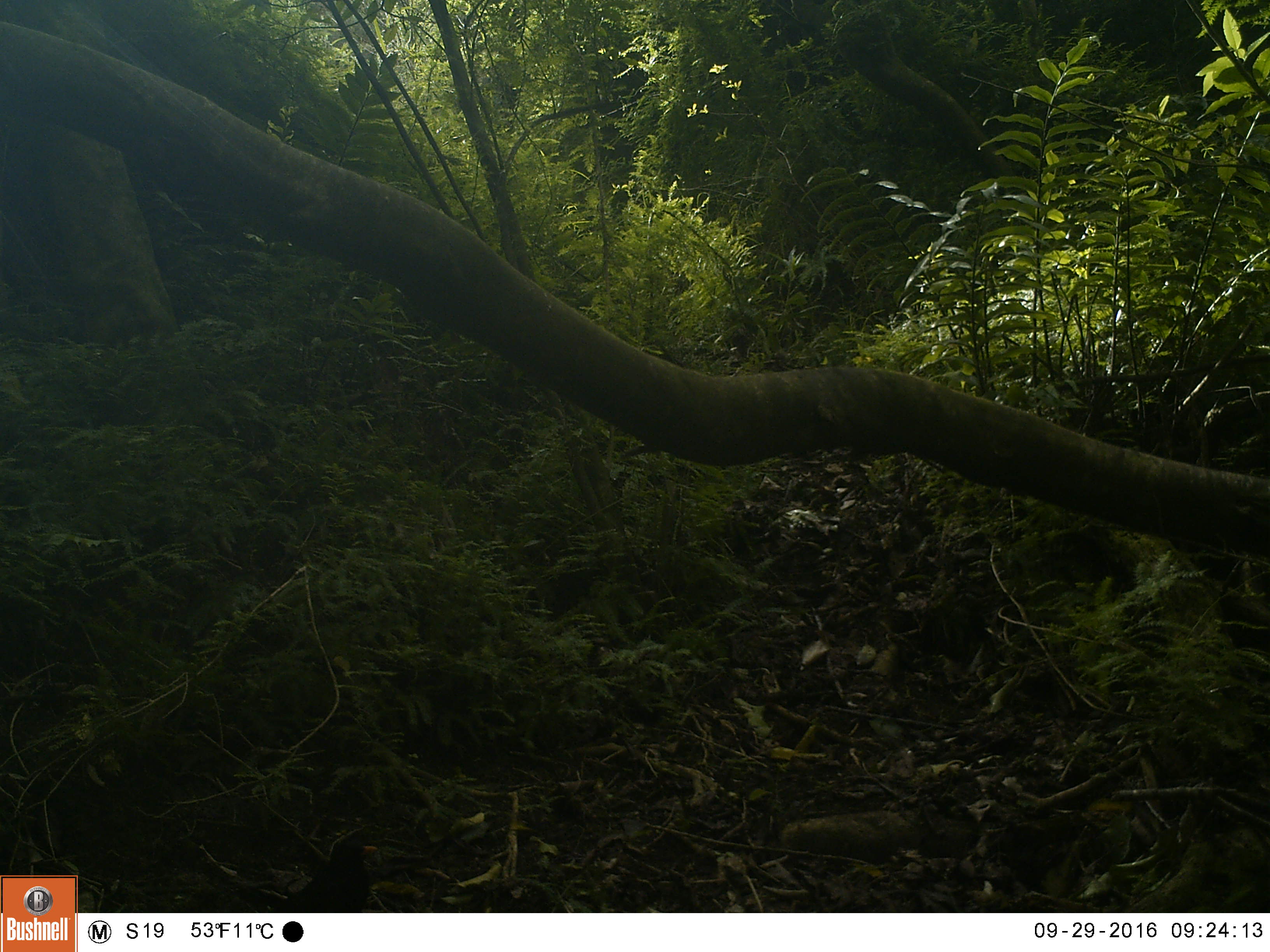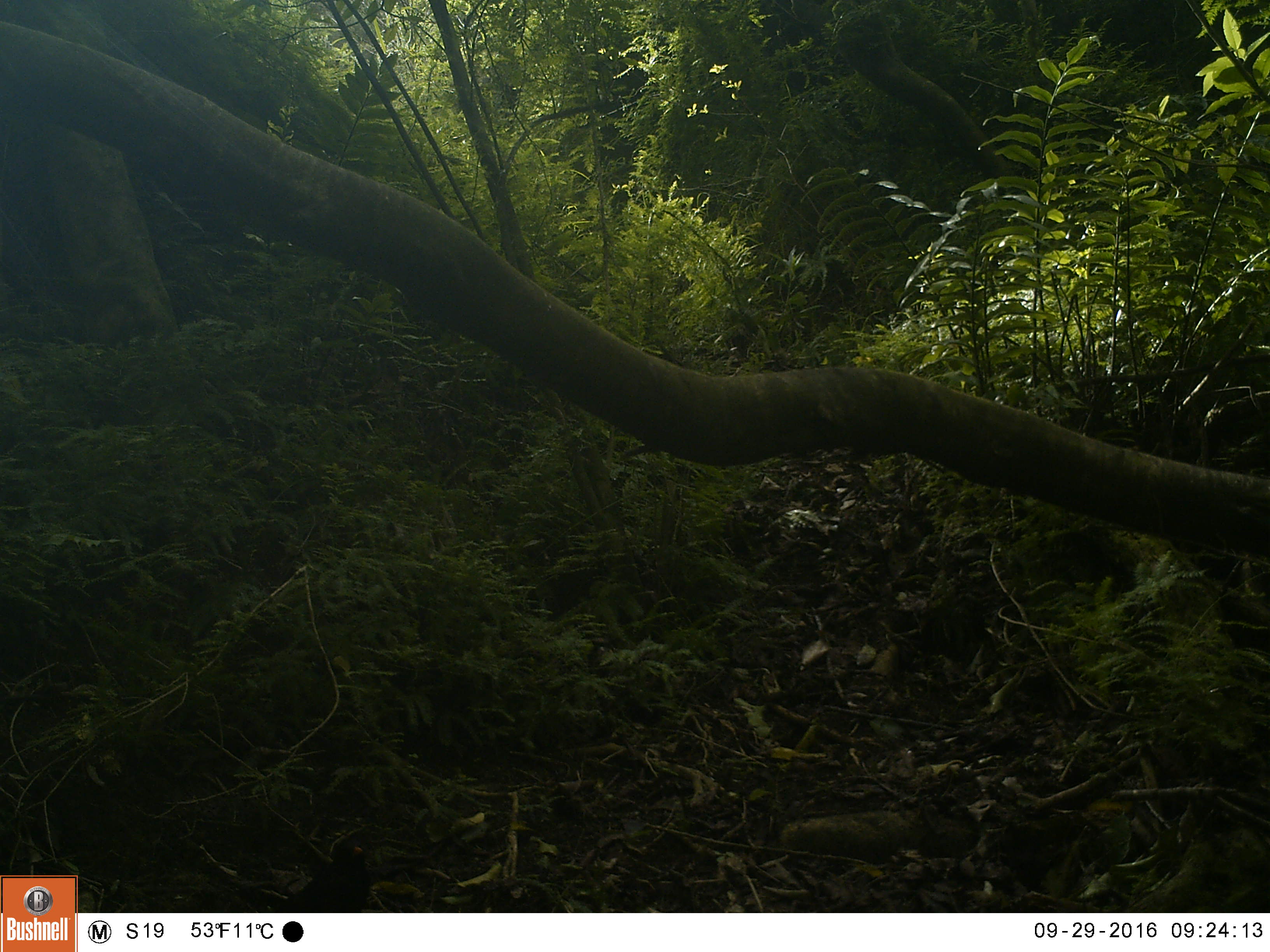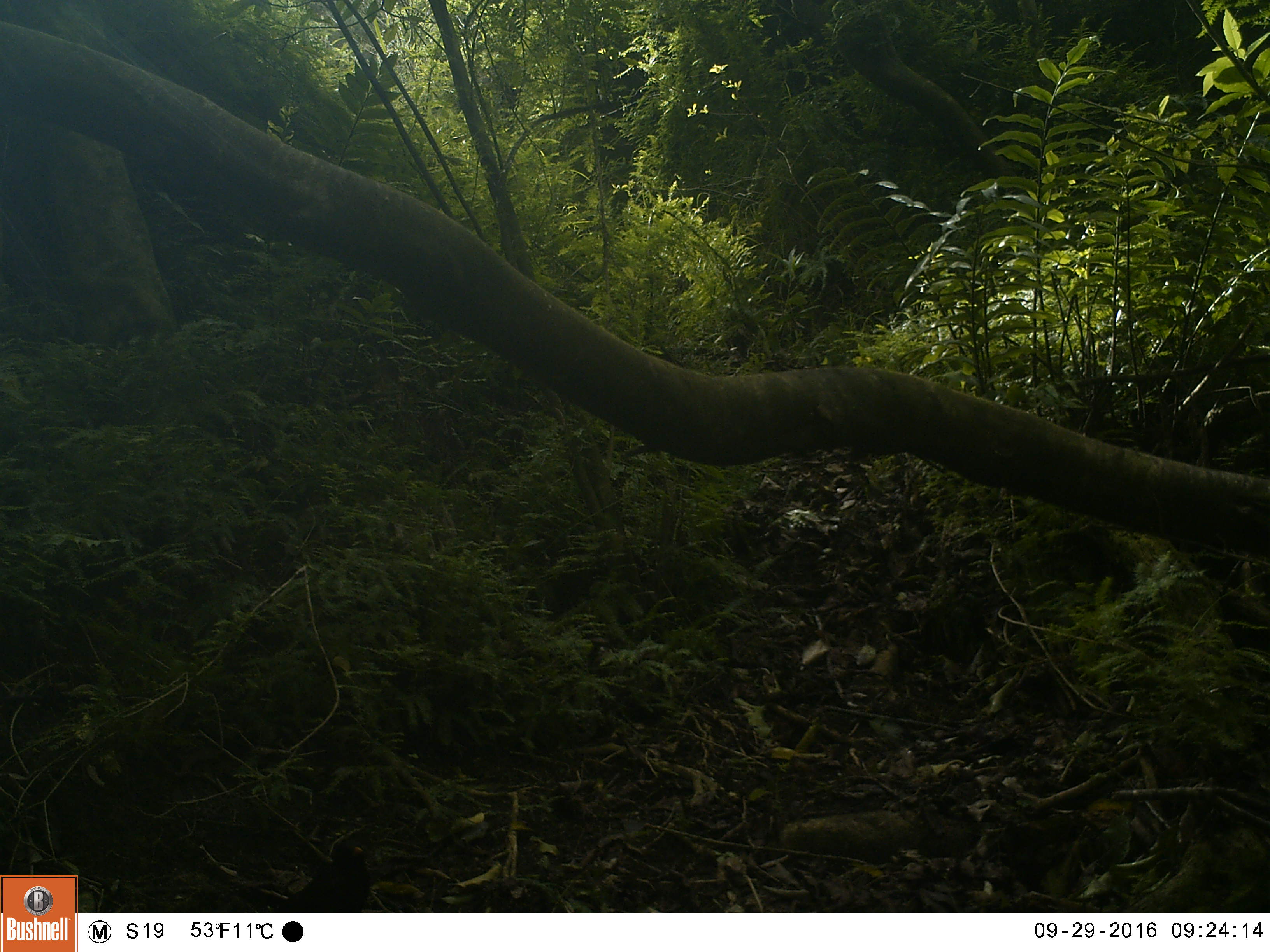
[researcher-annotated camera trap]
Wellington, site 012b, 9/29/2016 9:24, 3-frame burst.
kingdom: Animalia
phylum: Chordata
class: Aves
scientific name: Aves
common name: bird